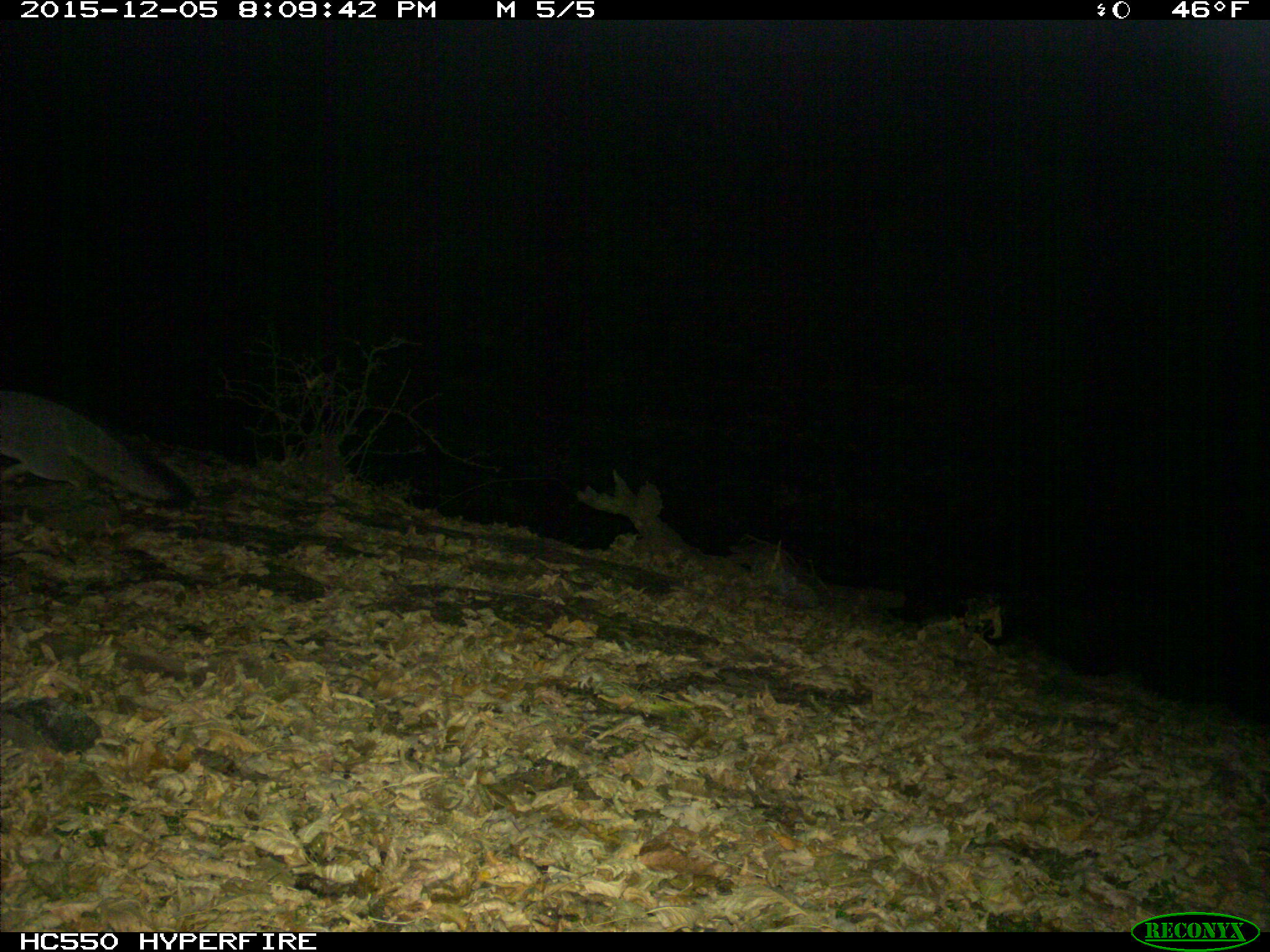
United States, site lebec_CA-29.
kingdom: Animalia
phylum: Chordata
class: Mammalia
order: Carnivora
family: Canidae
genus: Urocyon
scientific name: Urocyon cinereoargenteus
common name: gray fox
Urocyon cinereoargenteus (gray fox).